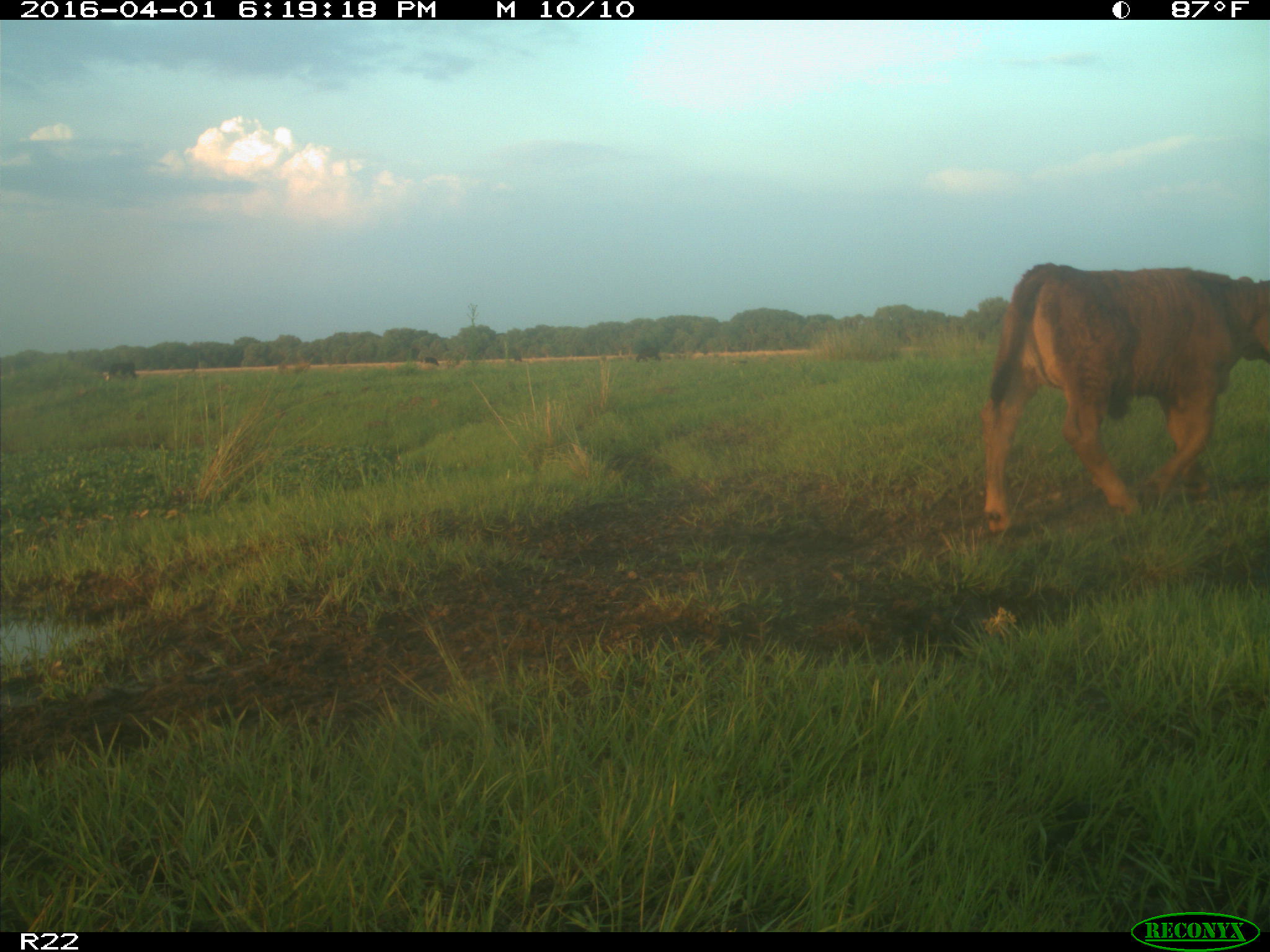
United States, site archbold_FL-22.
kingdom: Animalia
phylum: Chordata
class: Mammalia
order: Artiodactyla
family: Bovidae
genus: Bos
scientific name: Bos taurus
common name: domestic cow